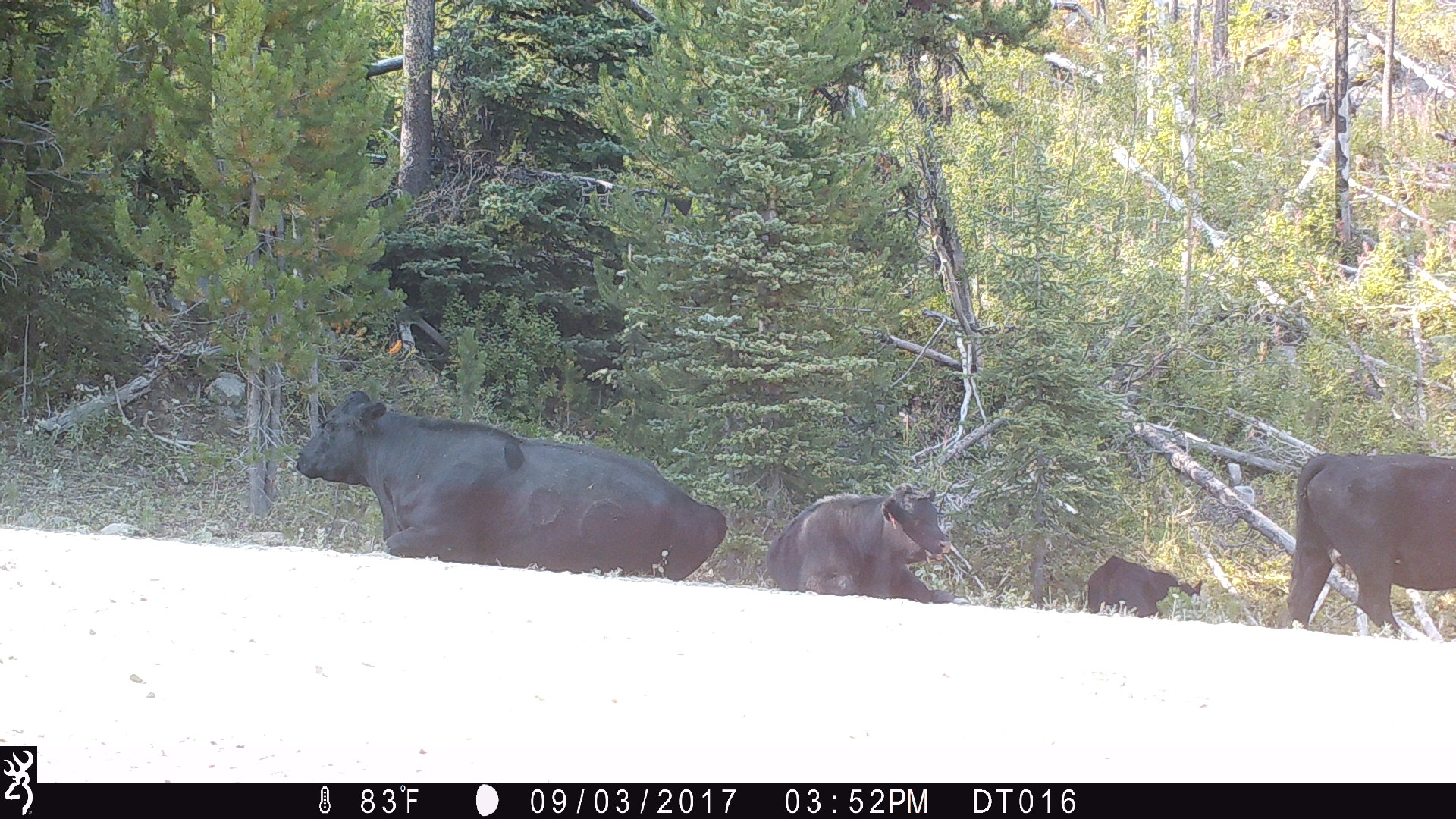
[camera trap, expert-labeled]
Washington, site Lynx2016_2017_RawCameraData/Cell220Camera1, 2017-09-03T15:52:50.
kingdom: Animalia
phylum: Chordata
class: Mammalia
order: Artiodactyla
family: Bovidae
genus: Bos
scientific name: Bos taurus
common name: domestic cattle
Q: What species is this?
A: Domestic cattle (Bos taurus).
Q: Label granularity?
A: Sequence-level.